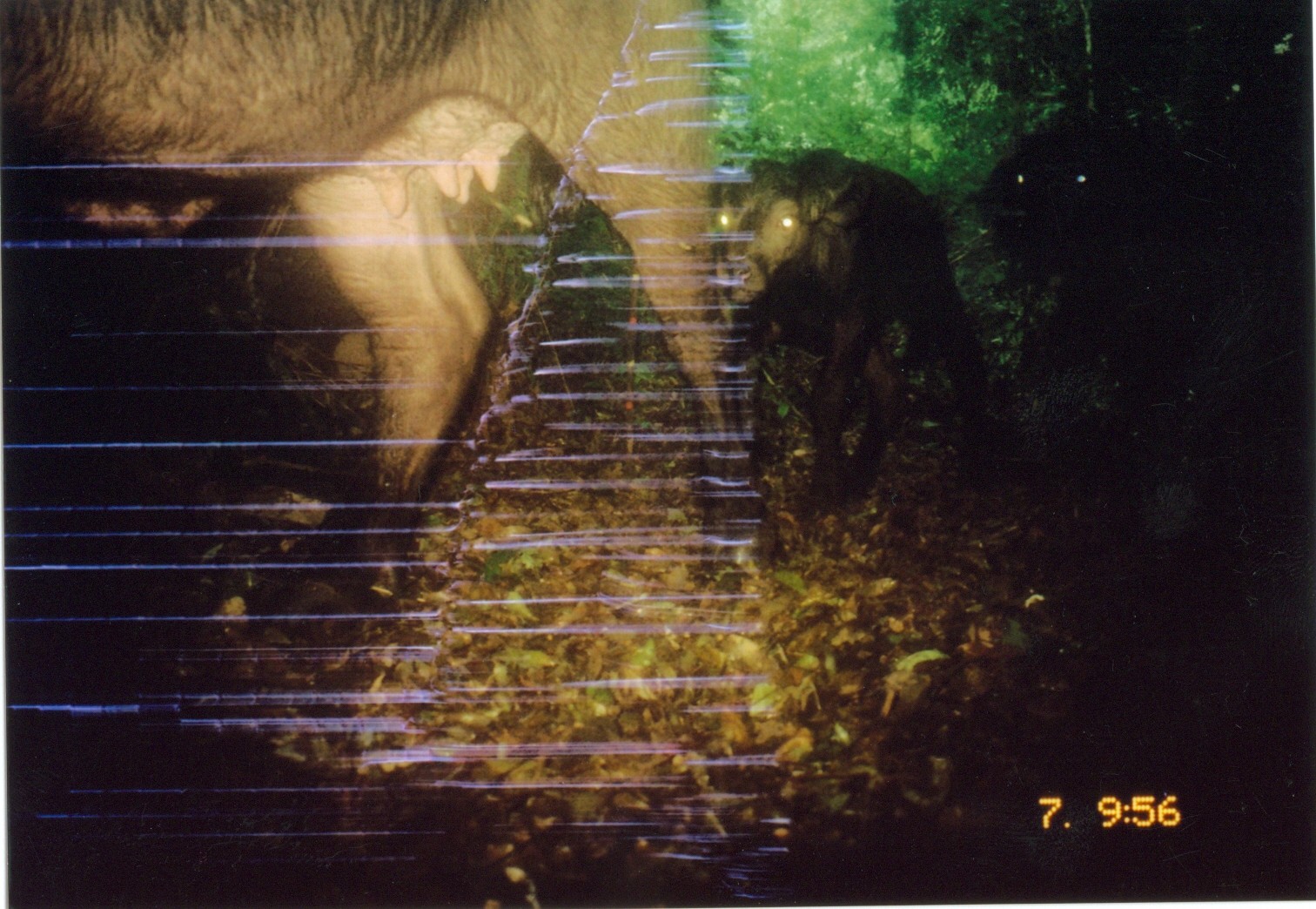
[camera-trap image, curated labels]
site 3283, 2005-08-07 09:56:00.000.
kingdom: Animalia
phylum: Chordata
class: Mammalia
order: Artiodactyla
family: Bovidae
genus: Syncerus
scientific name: Syncerus caffer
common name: african buffalo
Syncerus caffer (african buffalo), count 3.